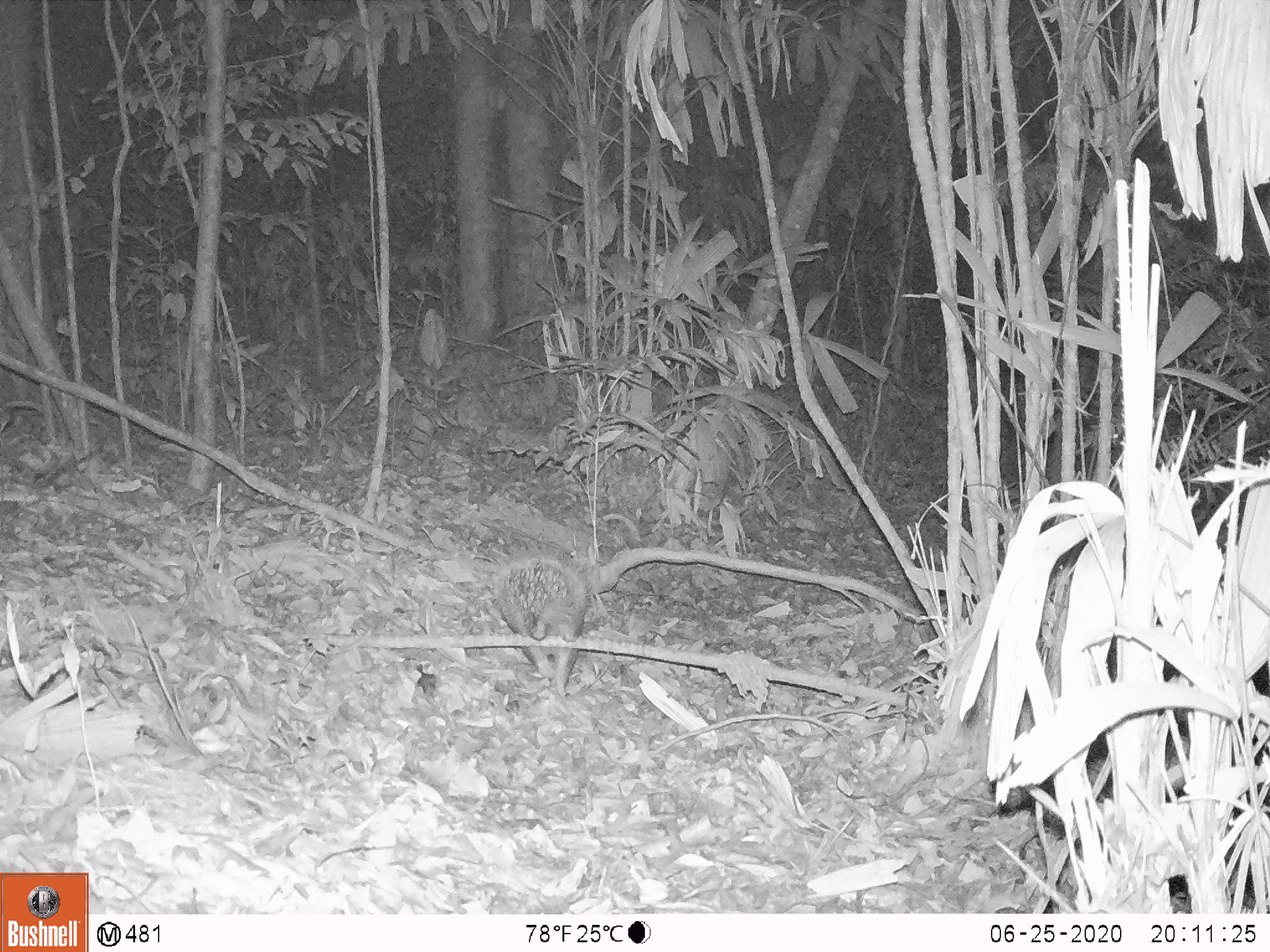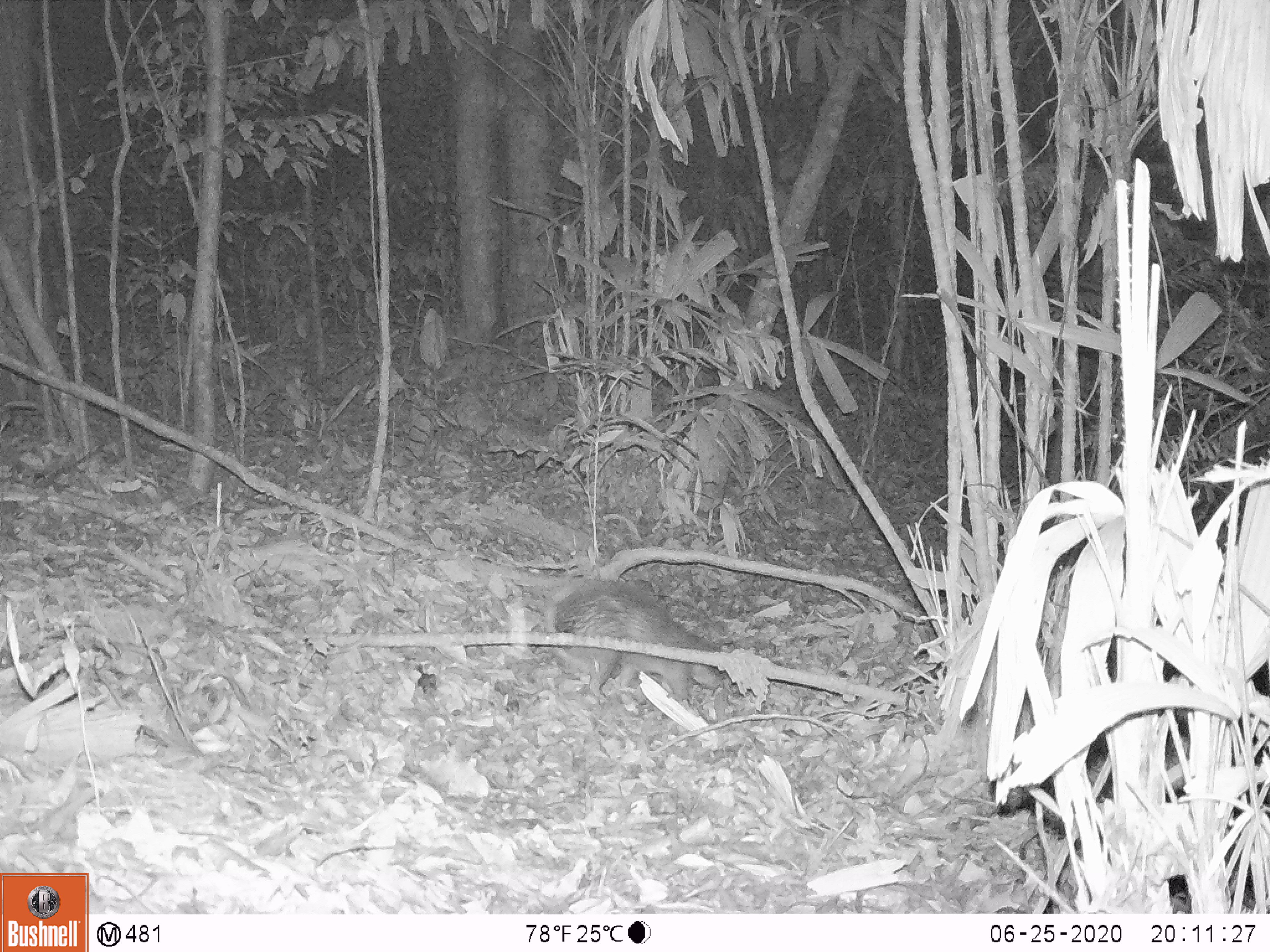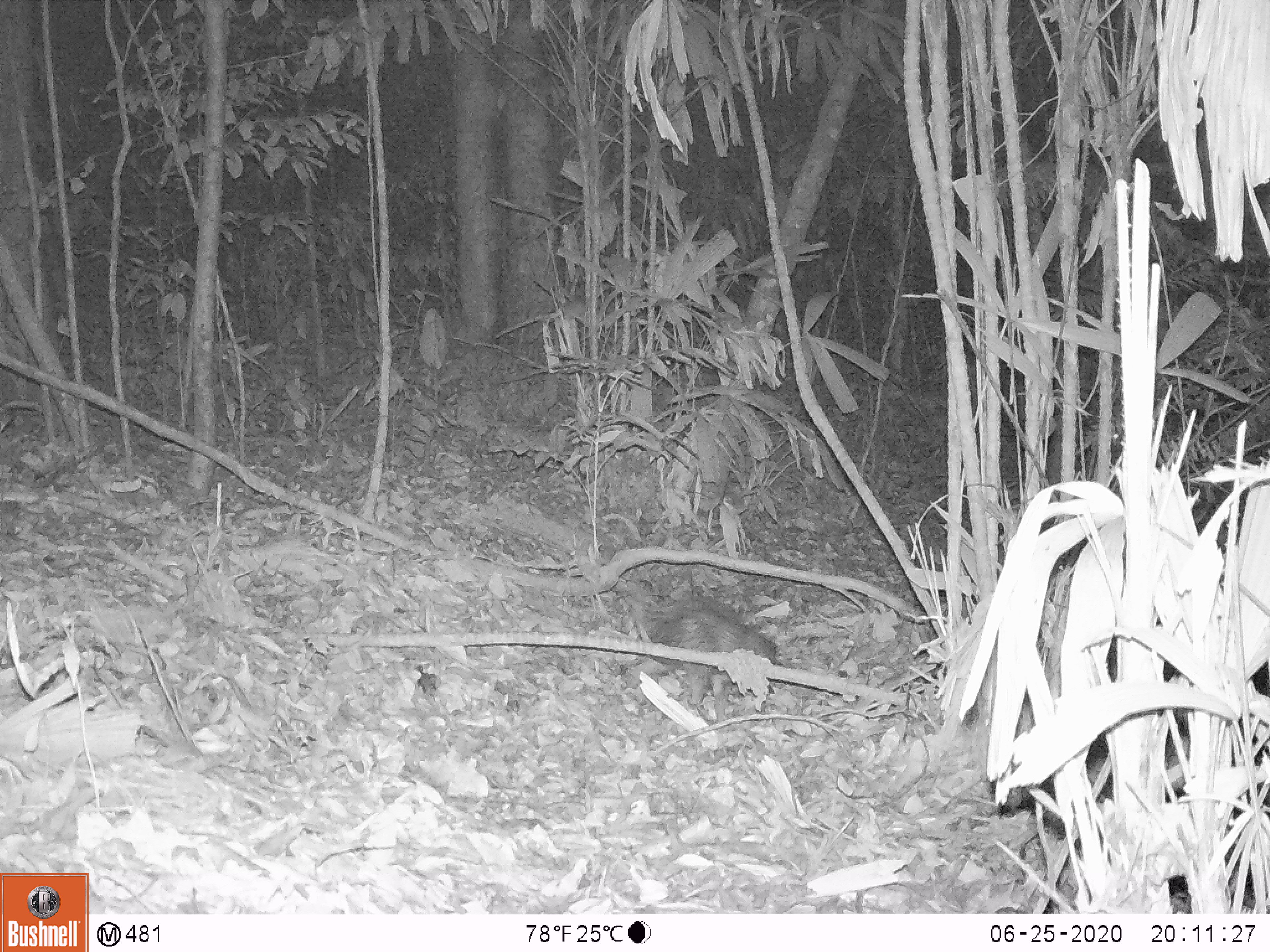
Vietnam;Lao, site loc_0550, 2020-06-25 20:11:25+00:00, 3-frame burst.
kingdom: Animalia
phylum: Chordata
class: Mammalia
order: Rodentia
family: Hystricidae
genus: Atherurus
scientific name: Atherurus macrourus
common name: asiatic brush-tailed porcupine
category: asiatic brush tailed porcupine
Asiatic brush tailed porcupine (asiatic brush-tailed porcupine) (Atherurus macrourus). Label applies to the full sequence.